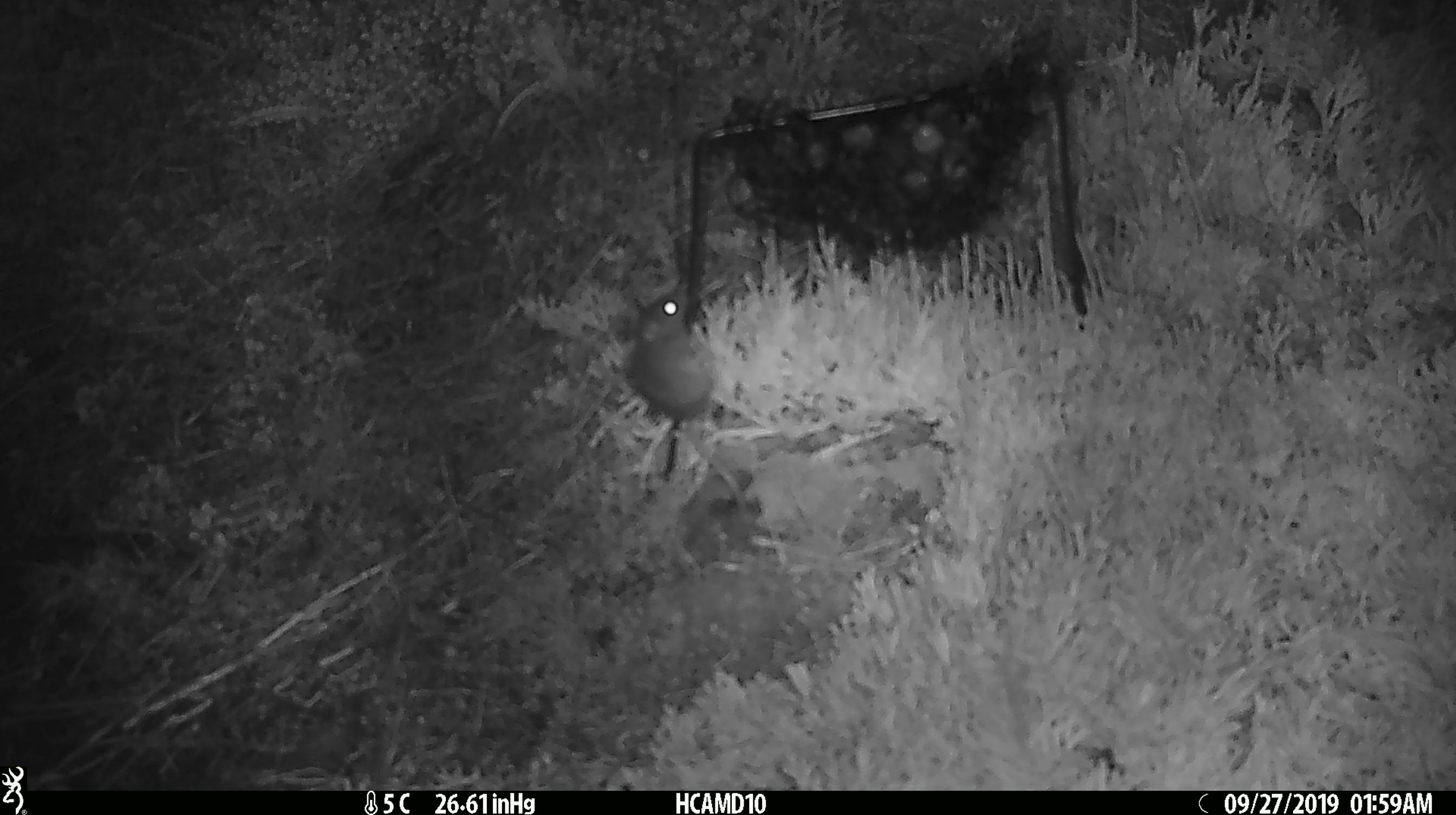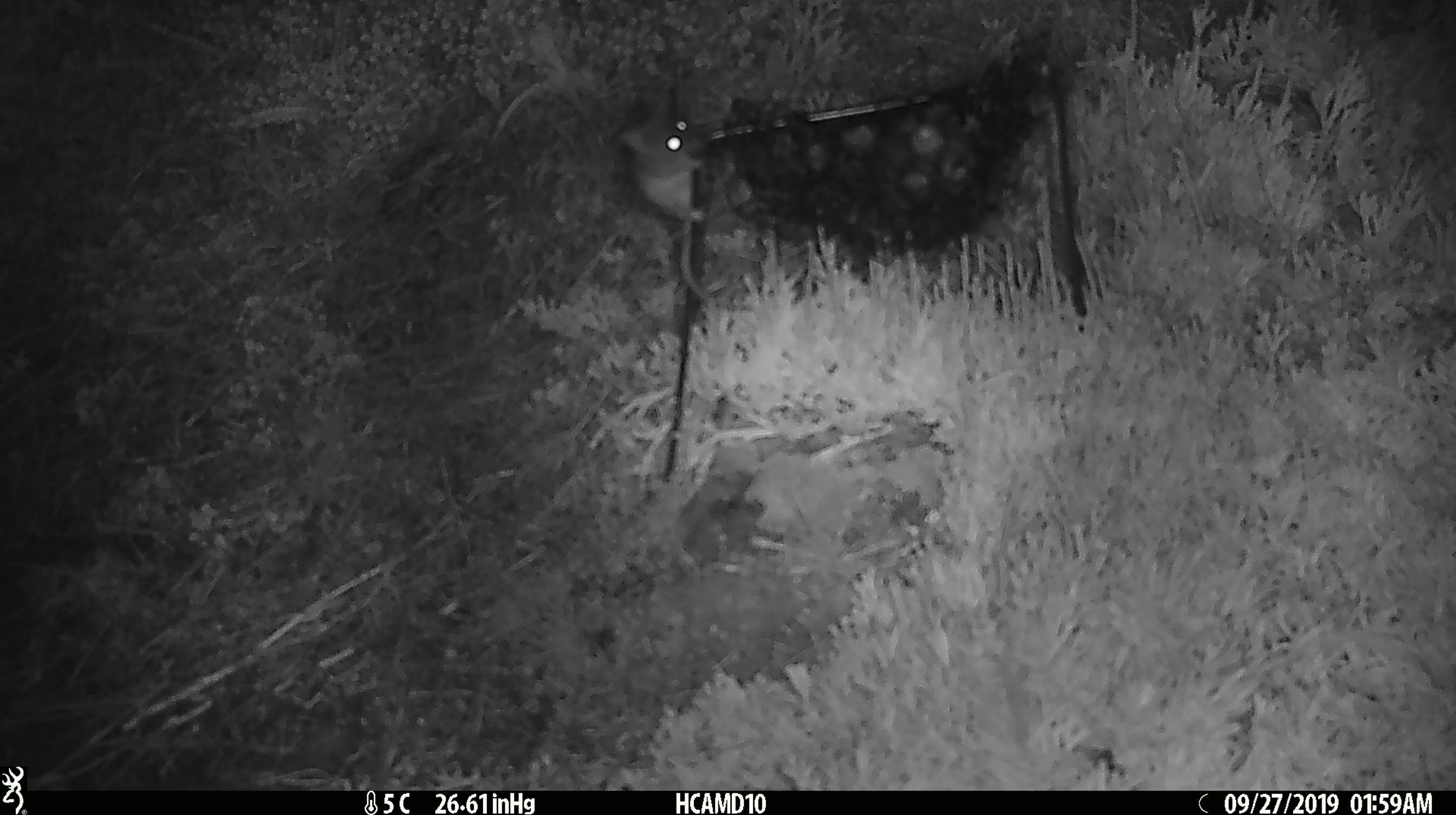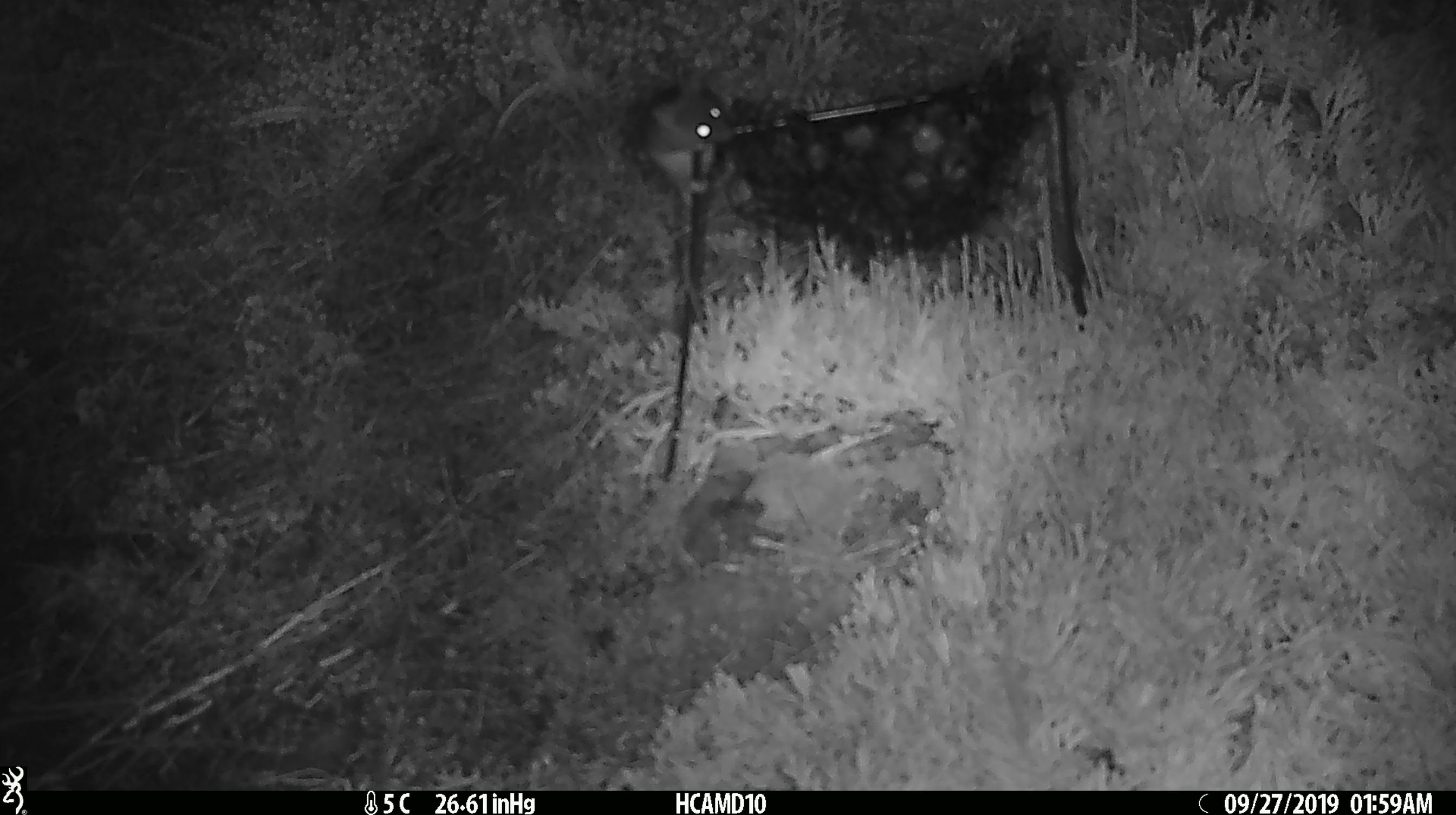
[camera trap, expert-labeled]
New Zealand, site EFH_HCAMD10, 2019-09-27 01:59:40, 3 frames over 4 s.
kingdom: Animalia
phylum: Chordata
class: Mammalia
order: Rodentia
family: Muridae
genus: Mus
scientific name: Mus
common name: mouse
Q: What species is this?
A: Mouse (Mus).